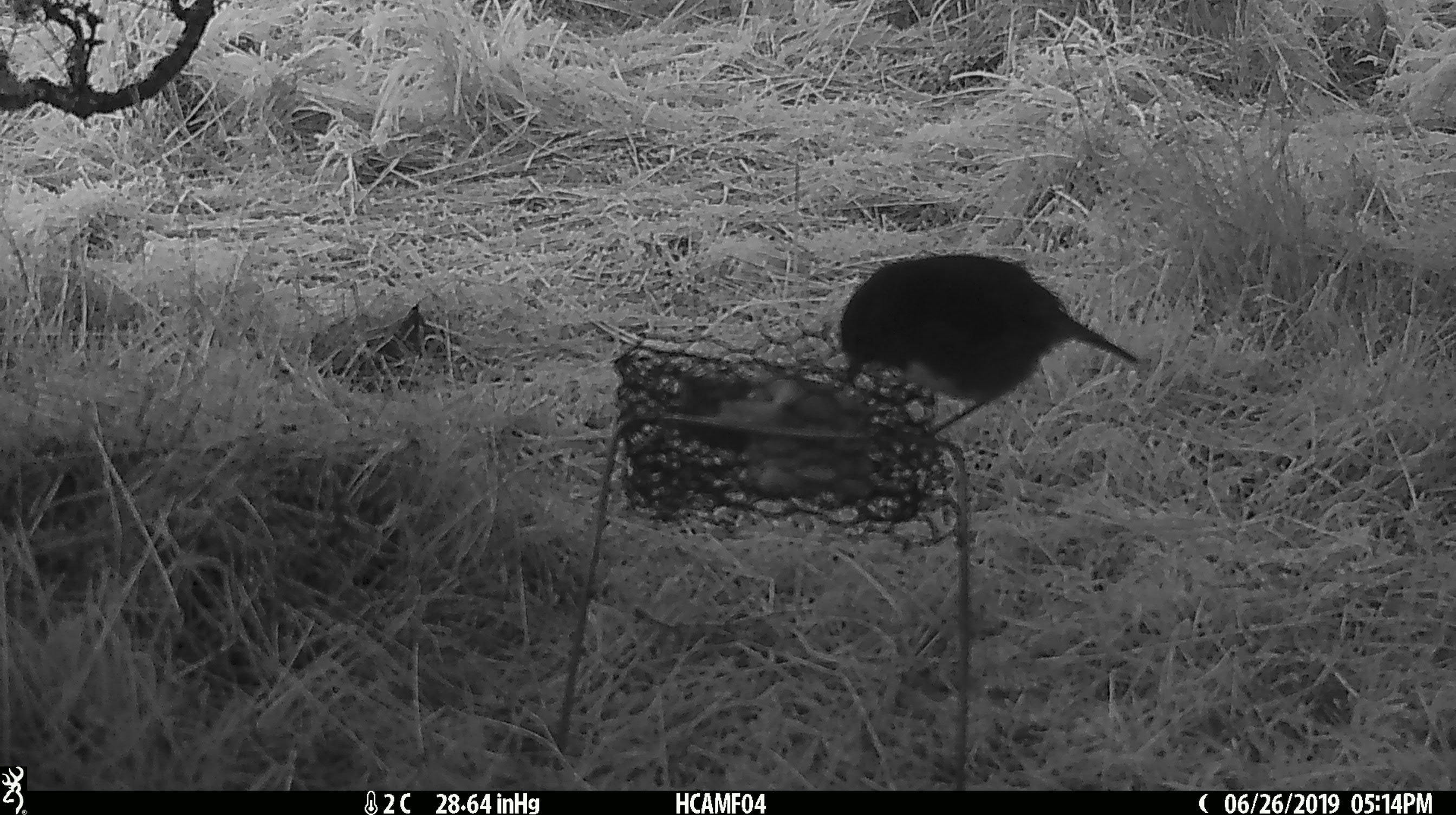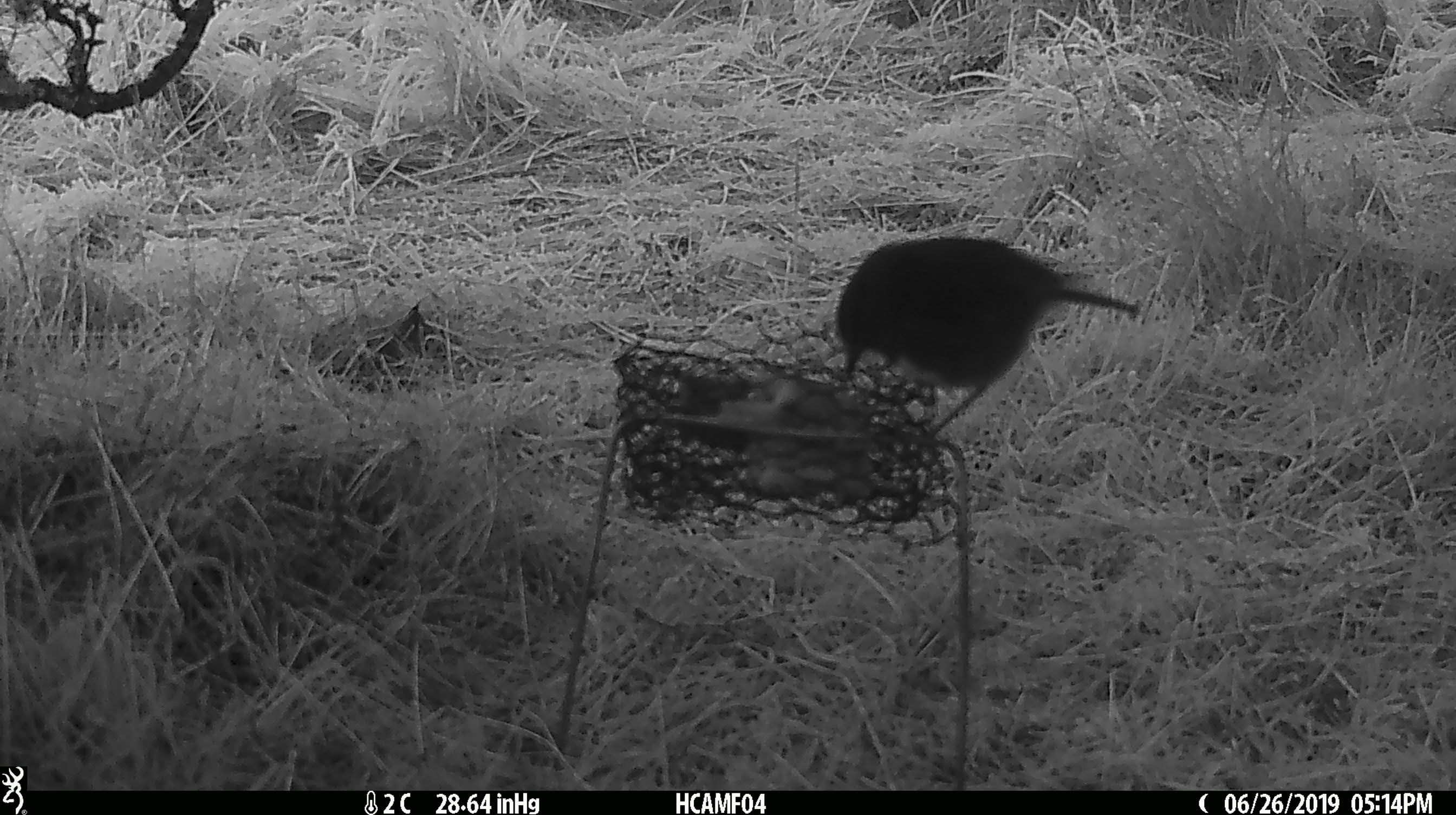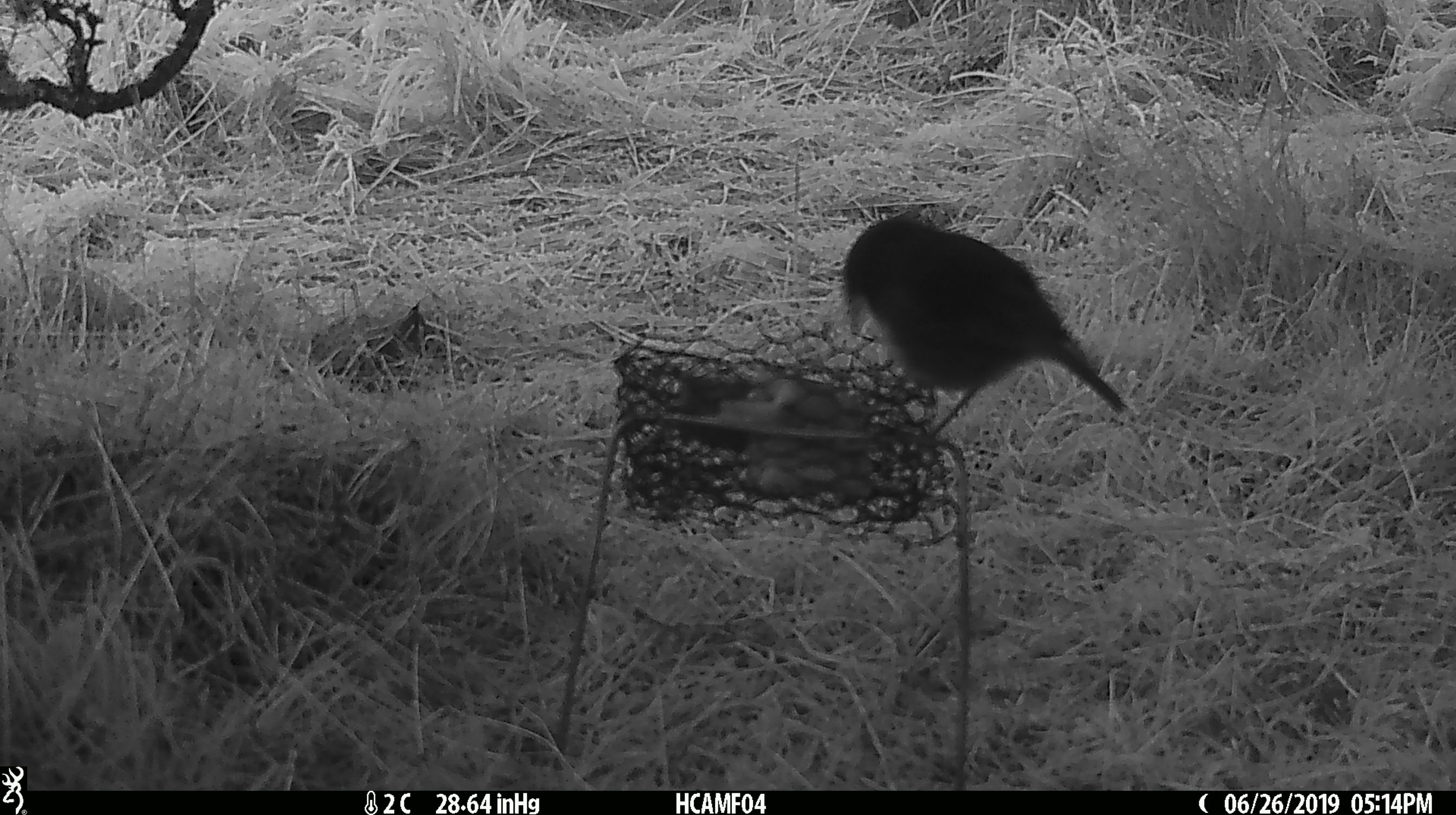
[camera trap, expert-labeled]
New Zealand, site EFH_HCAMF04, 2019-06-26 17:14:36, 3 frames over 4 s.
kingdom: Animalia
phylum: Chordata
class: Aves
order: Passeriformes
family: Petroicidae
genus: Petroica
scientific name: Petroica australis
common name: new zealand robin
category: robin